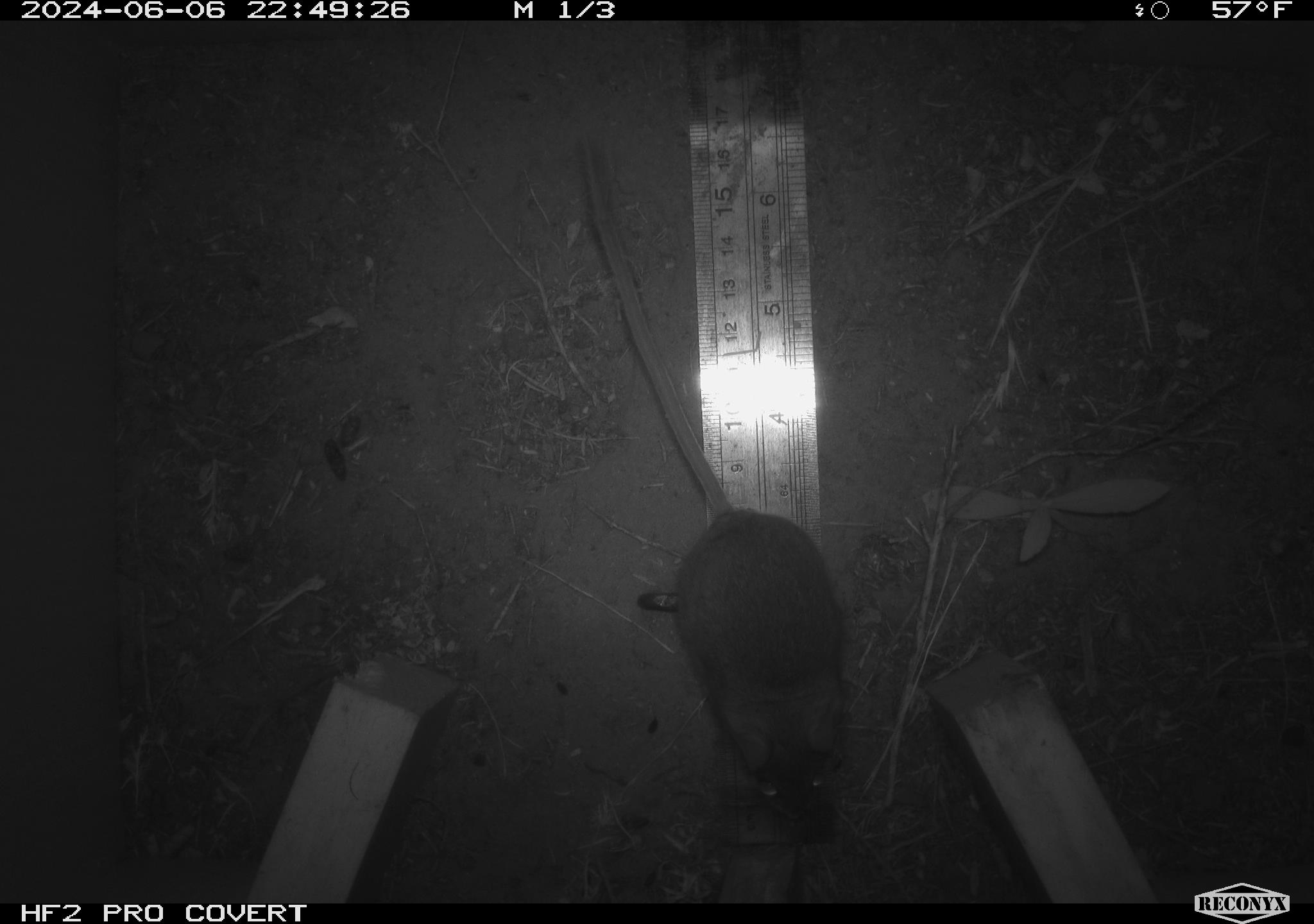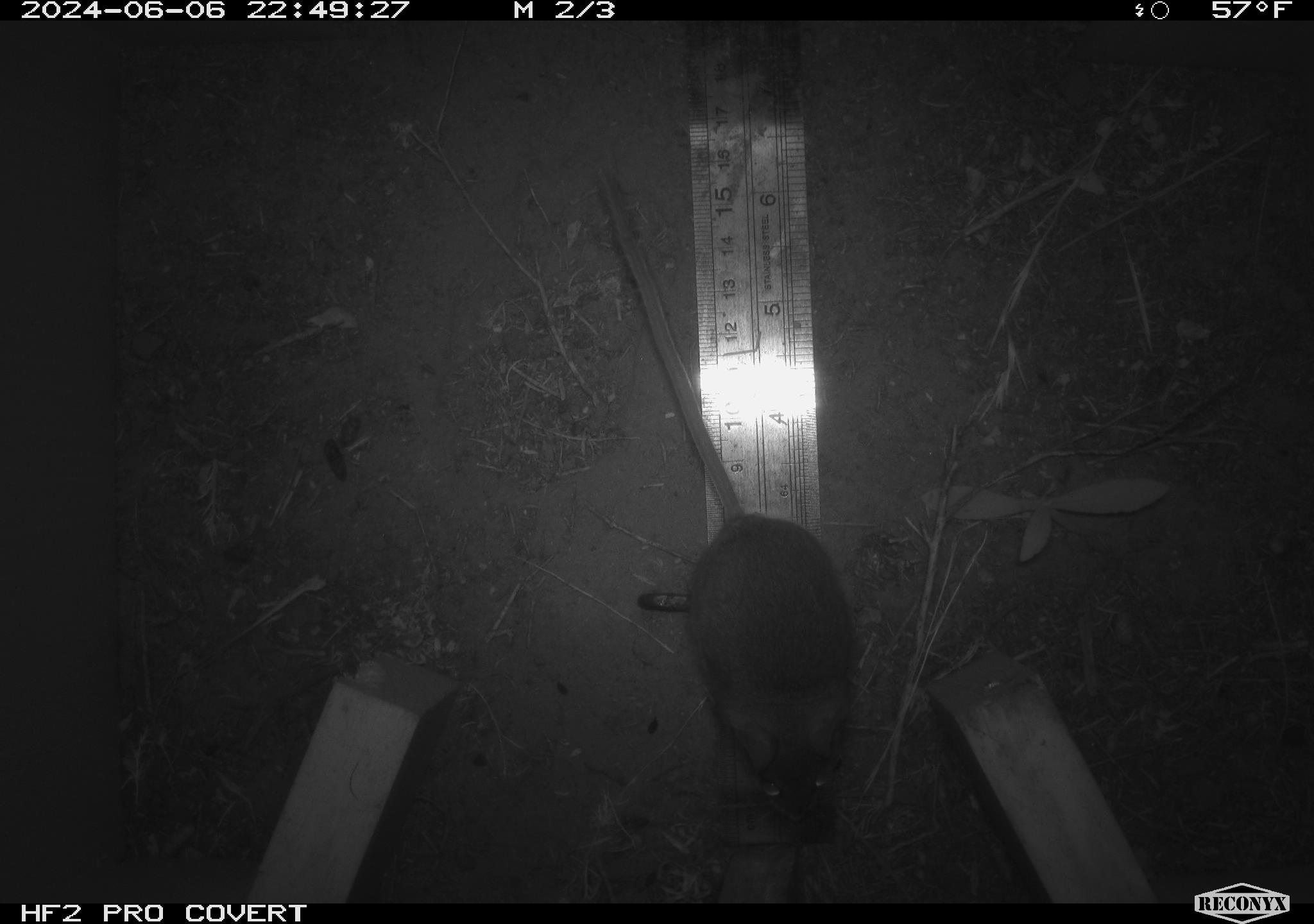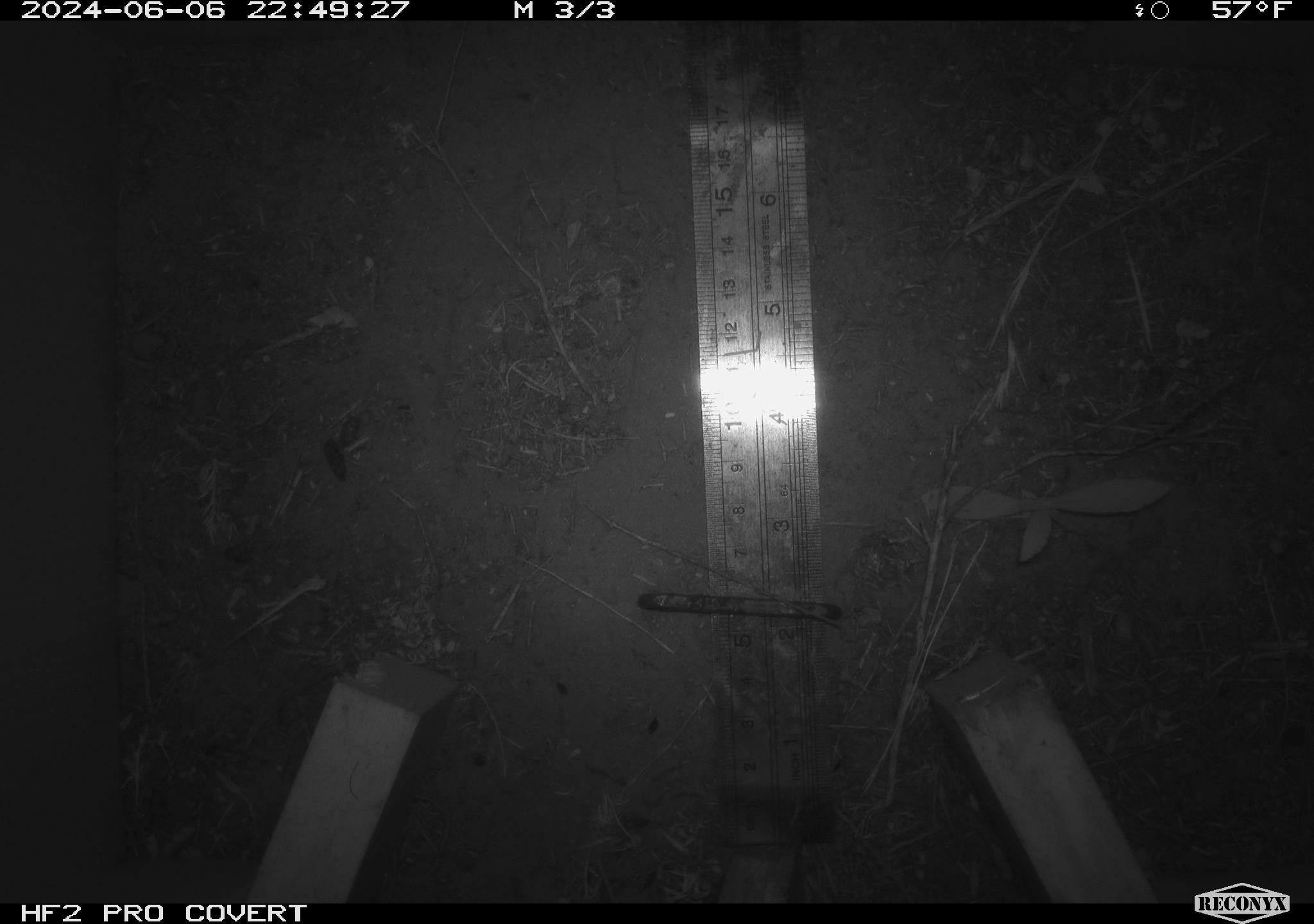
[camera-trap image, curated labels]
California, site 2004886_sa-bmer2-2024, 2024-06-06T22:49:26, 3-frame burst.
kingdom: Animalia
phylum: Chordata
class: Mammalia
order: Rodentia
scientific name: Rodentia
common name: mouse species